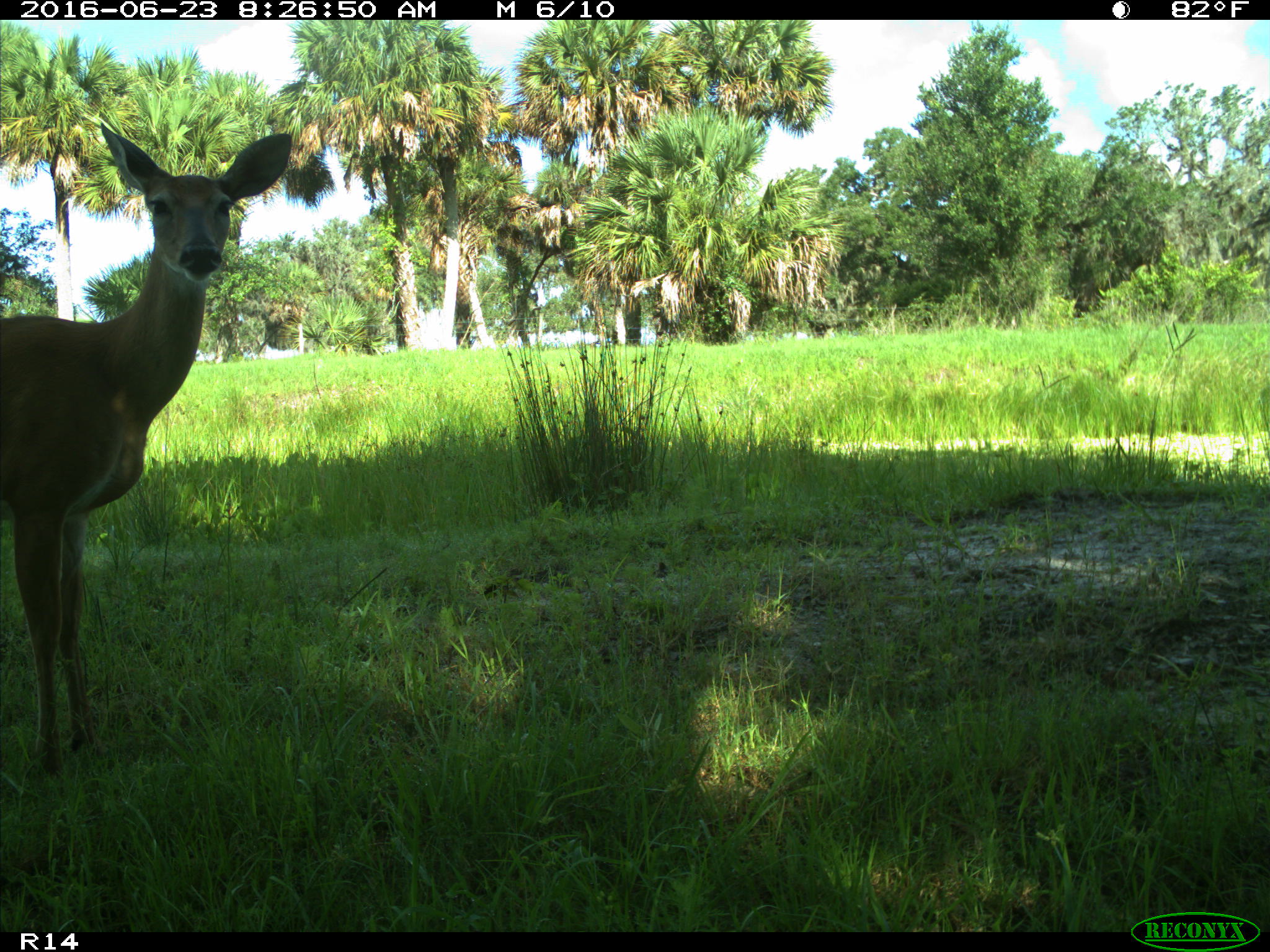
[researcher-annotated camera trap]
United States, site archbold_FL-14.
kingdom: Animalia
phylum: Chordata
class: Mammalia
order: Artiodactyla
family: Cervidae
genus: Odocoileus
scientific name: Odocoileus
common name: deer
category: unidentified deer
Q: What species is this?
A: Unidentified deer (deer) (Odocoileus).